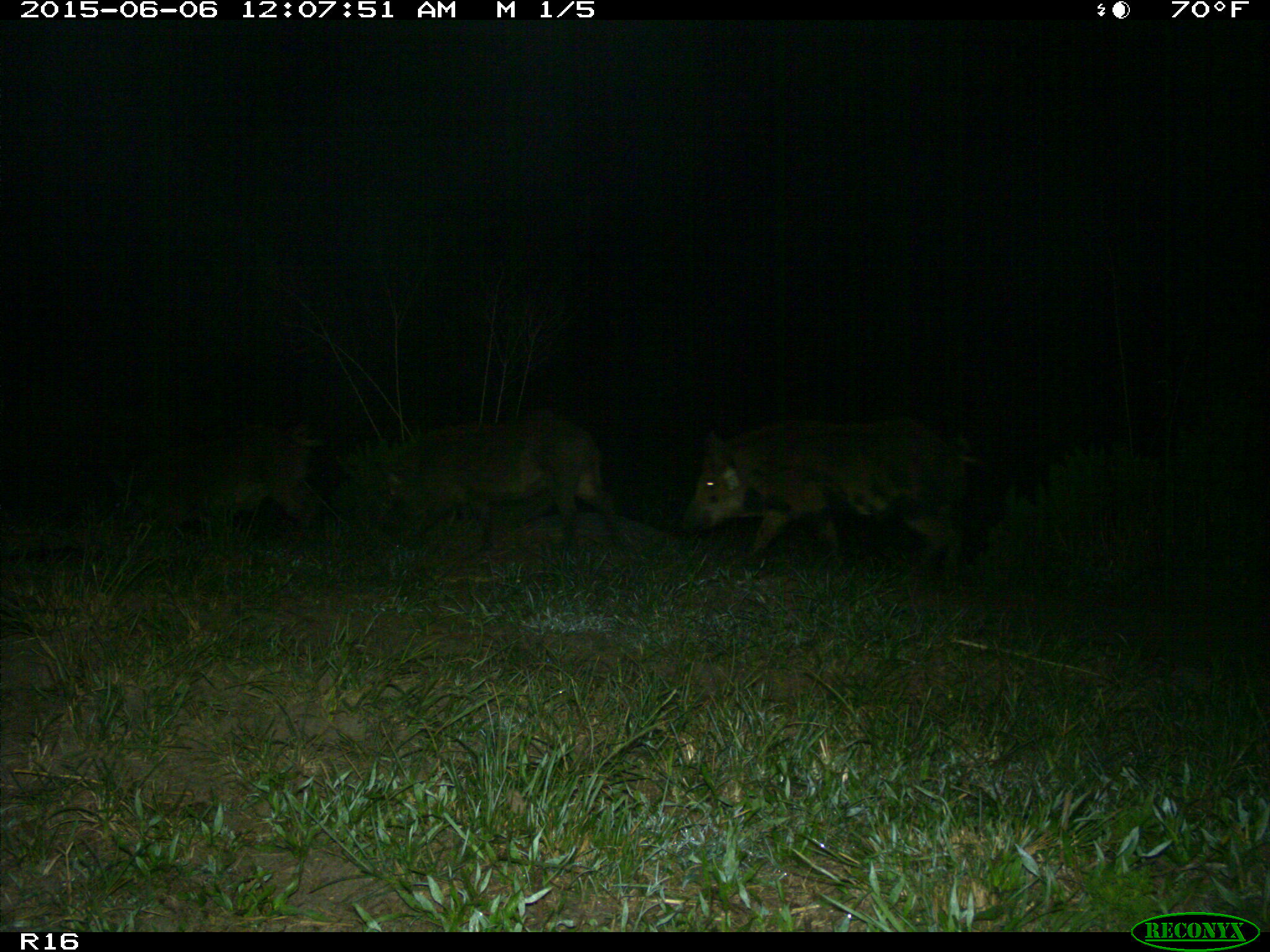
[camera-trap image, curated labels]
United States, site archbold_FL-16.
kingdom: Animalia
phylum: Chordata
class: Mammalia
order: Artiodactyla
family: Suidae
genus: Sus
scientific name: Sus scrofa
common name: wild boar